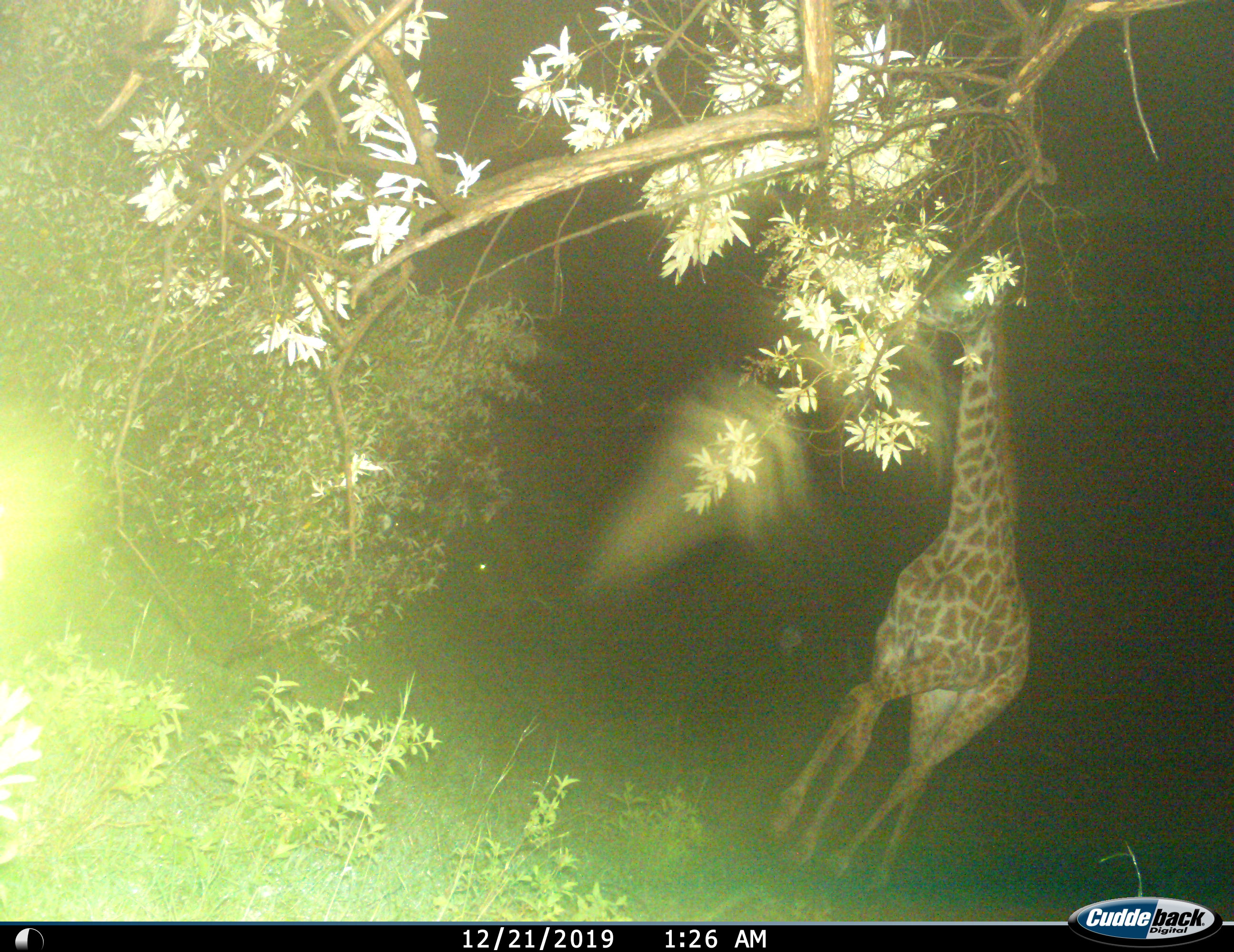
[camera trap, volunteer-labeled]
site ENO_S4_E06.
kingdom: Animalia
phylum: Chordata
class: Mammalia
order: Artiodactyla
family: Giraffidae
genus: Giraffa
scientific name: Giraffa camelopardalis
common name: giraffe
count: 1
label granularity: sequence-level